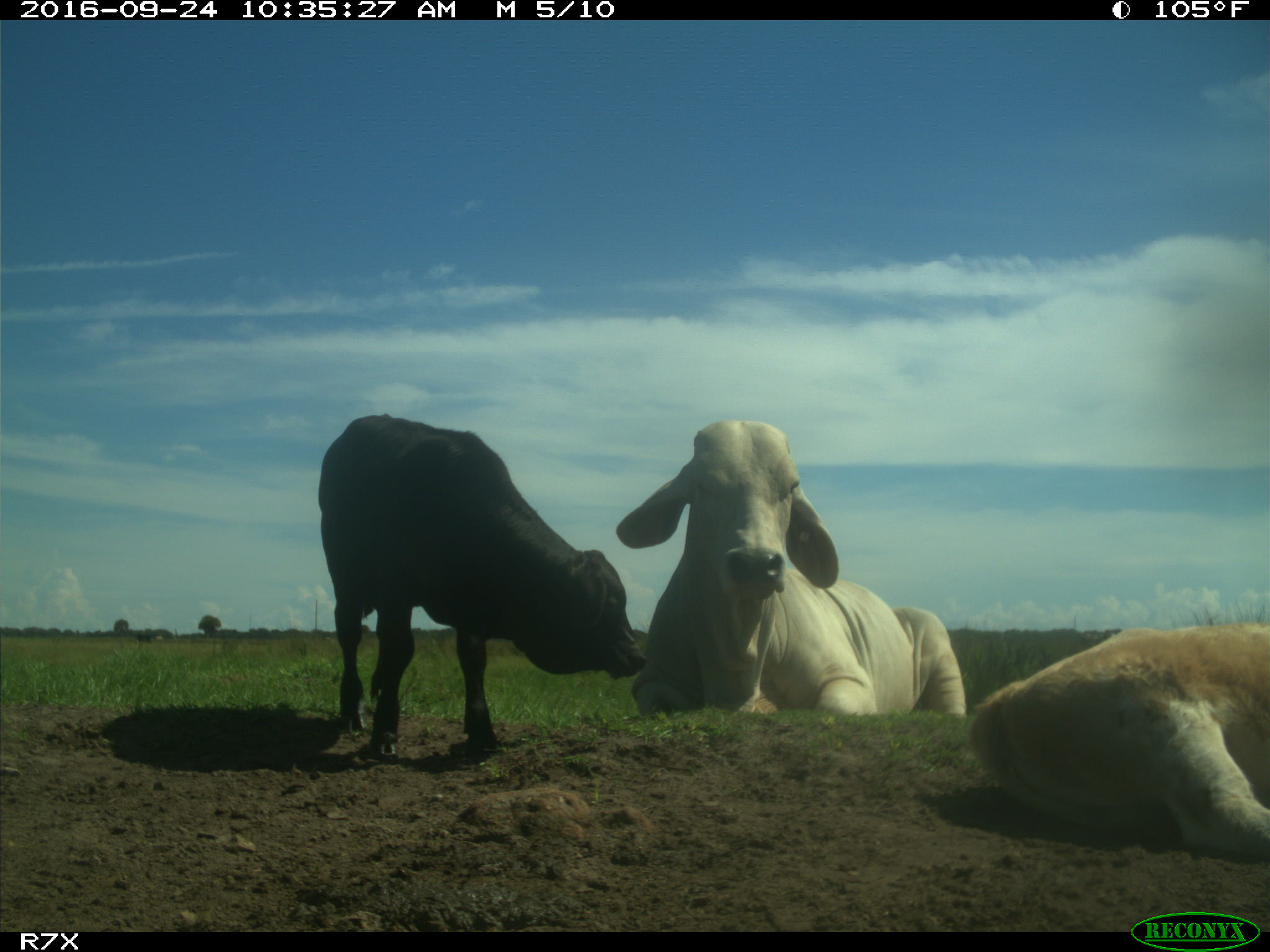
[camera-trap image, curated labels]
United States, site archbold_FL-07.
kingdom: Animalia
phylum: Chordata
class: Mammalia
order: Artiodactyla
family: Bovidae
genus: Bos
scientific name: Bos taurus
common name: domestic cow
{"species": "Bos taurus (domestic cow)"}